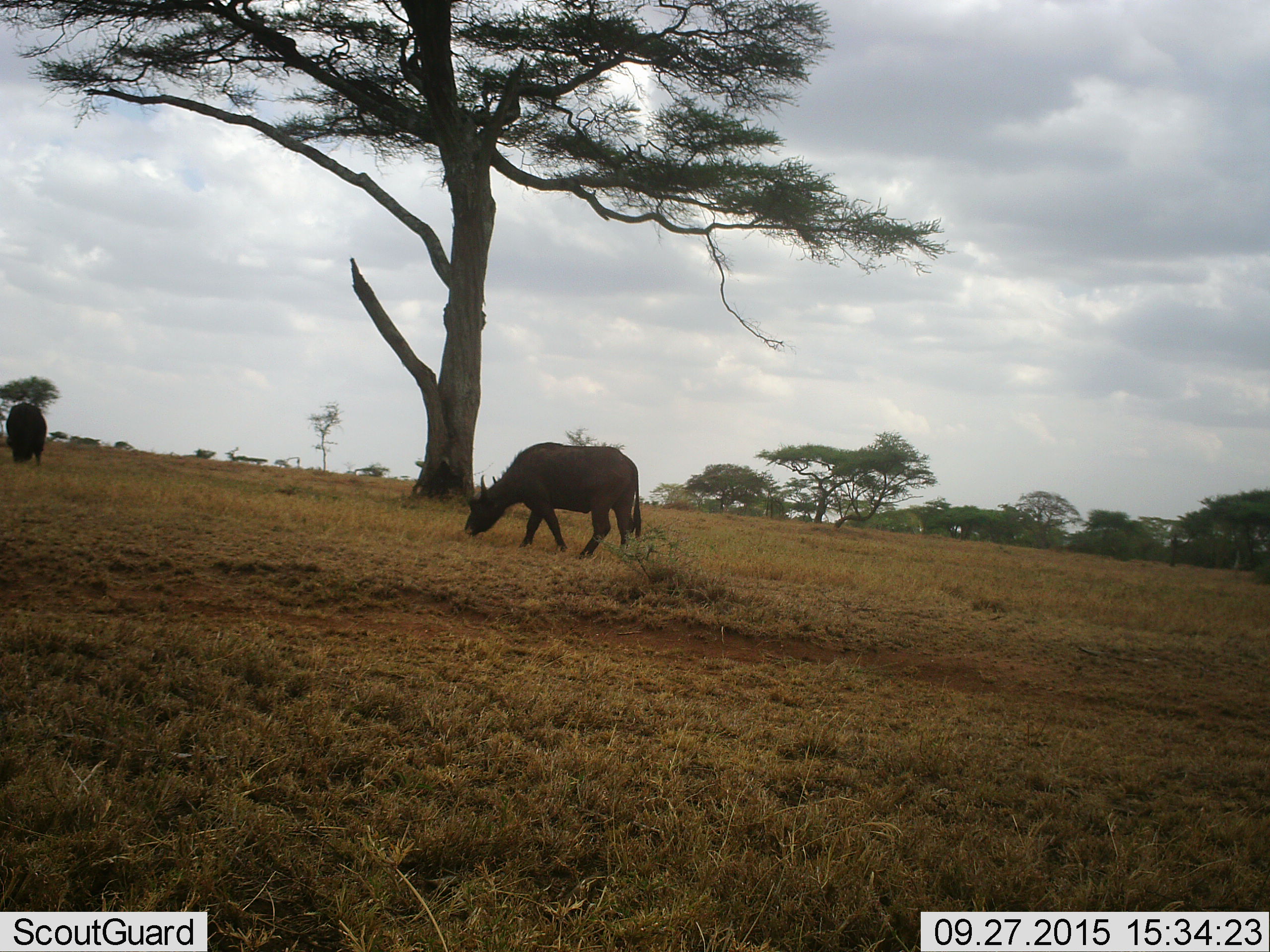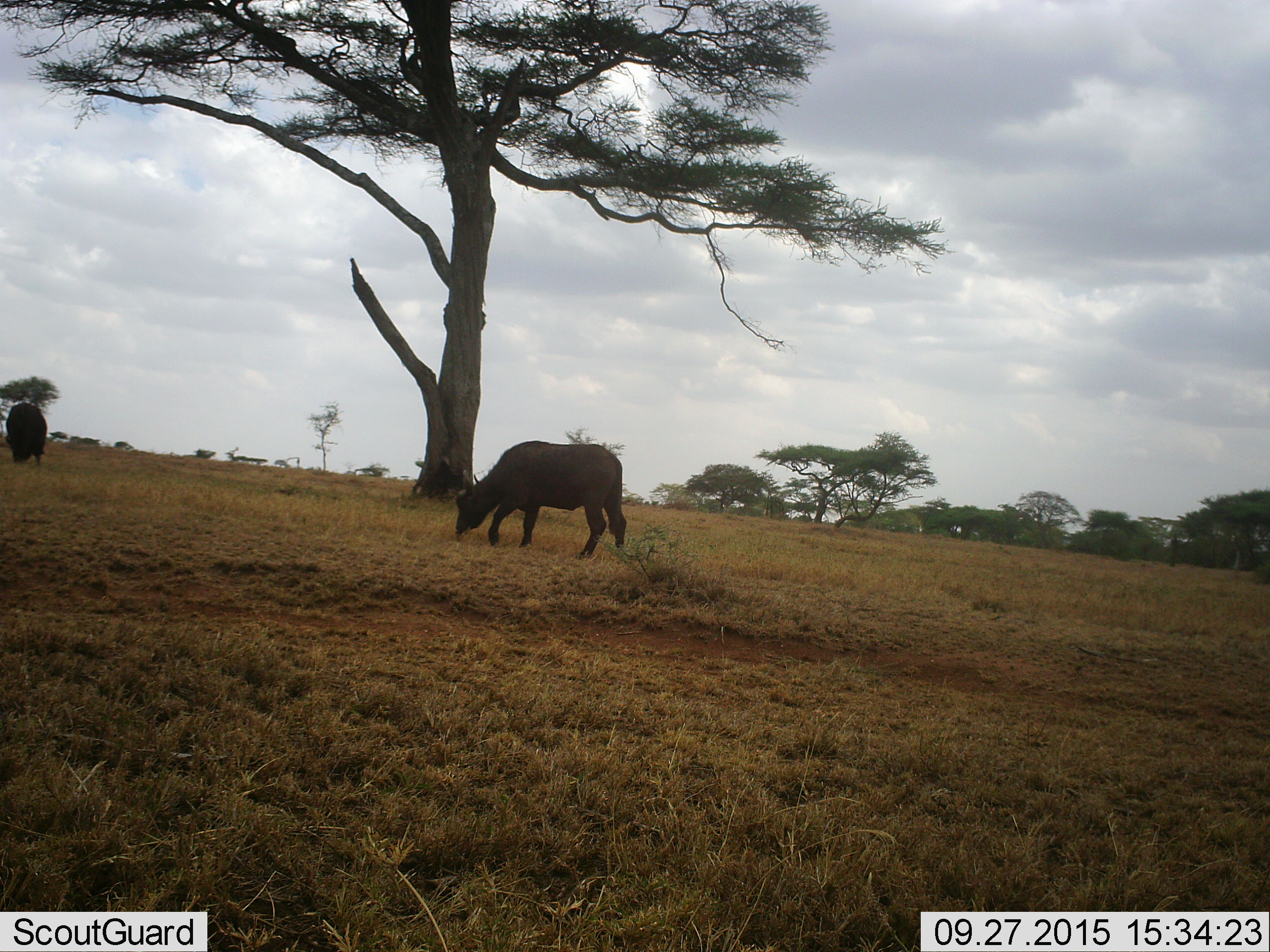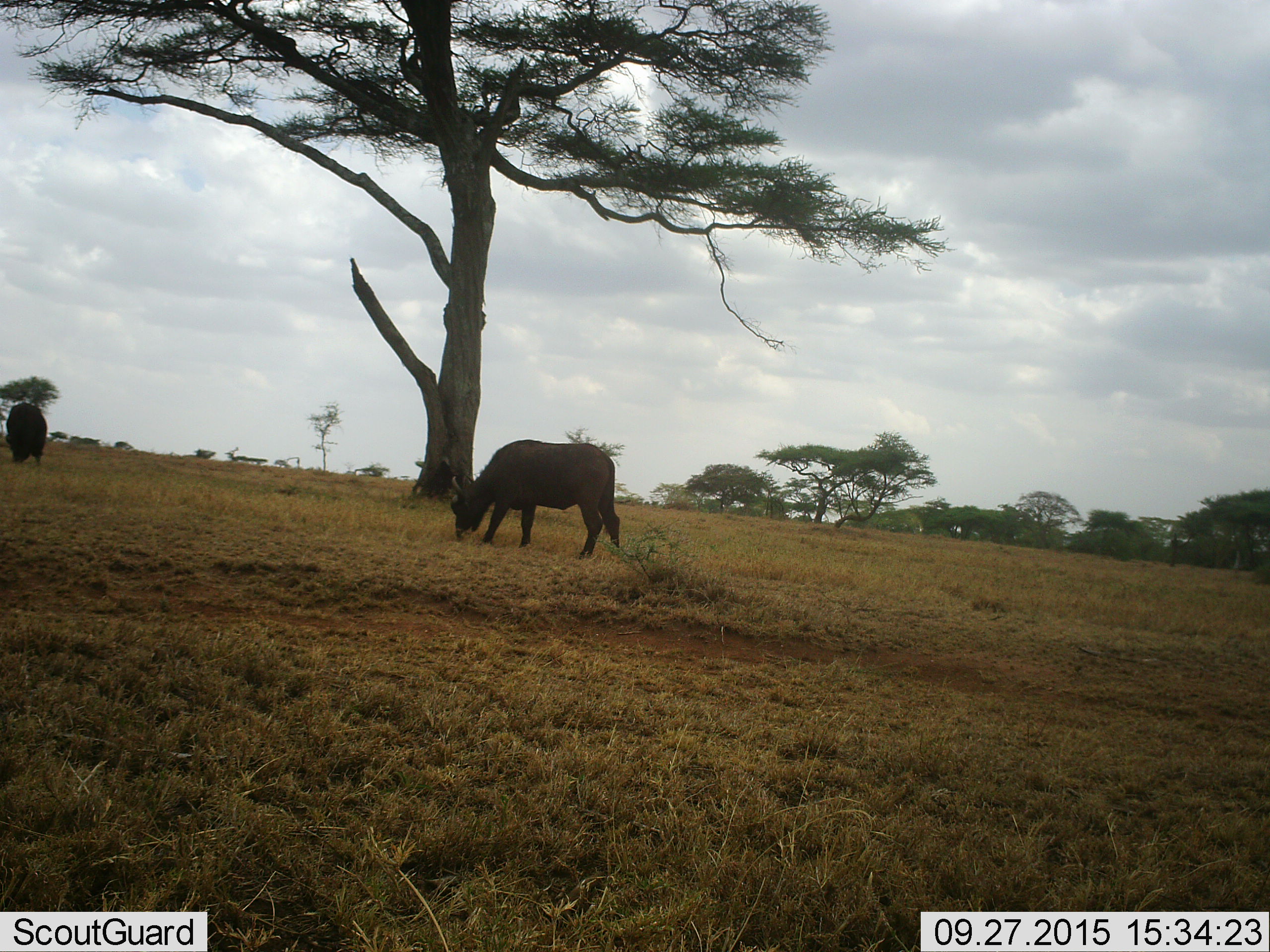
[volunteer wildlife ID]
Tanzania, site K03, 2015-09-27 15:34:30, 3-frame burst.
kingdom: Animalia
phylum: Chordata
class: Mammalia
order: Artiodactyla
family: Bovidae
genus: Syncerus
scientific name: Syncerus caffer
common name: cape buffalo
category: buffalo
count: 2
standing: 17%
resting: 0%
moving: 33%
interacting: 0%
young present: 0%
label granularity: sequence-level